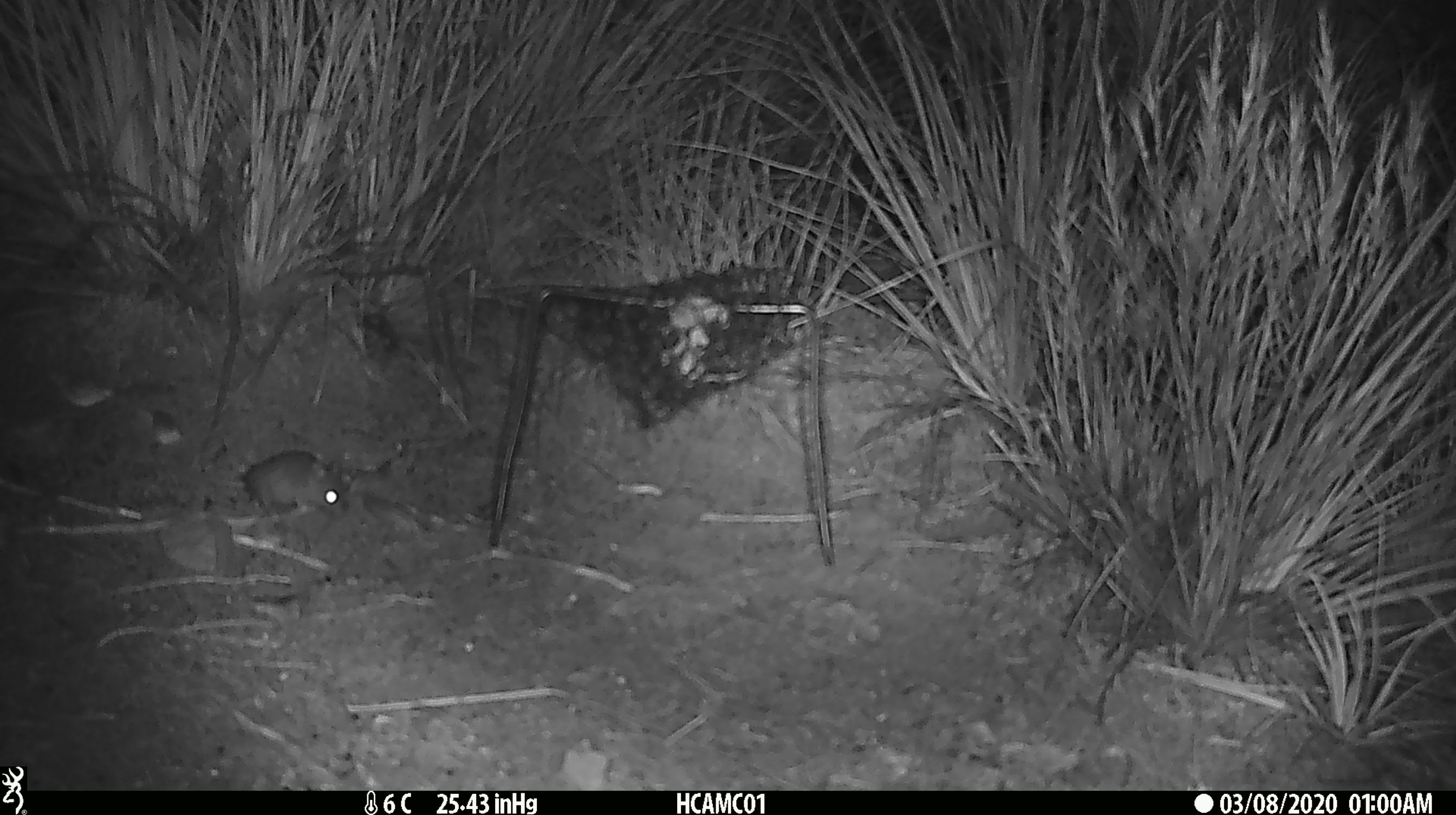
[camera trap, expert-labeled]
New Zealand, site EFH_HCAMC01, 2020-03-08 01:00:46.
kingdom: Animalia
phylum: Chordata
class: Mammalia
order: Rodentia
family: Muridae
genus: Mus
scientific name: Mus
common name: mouse